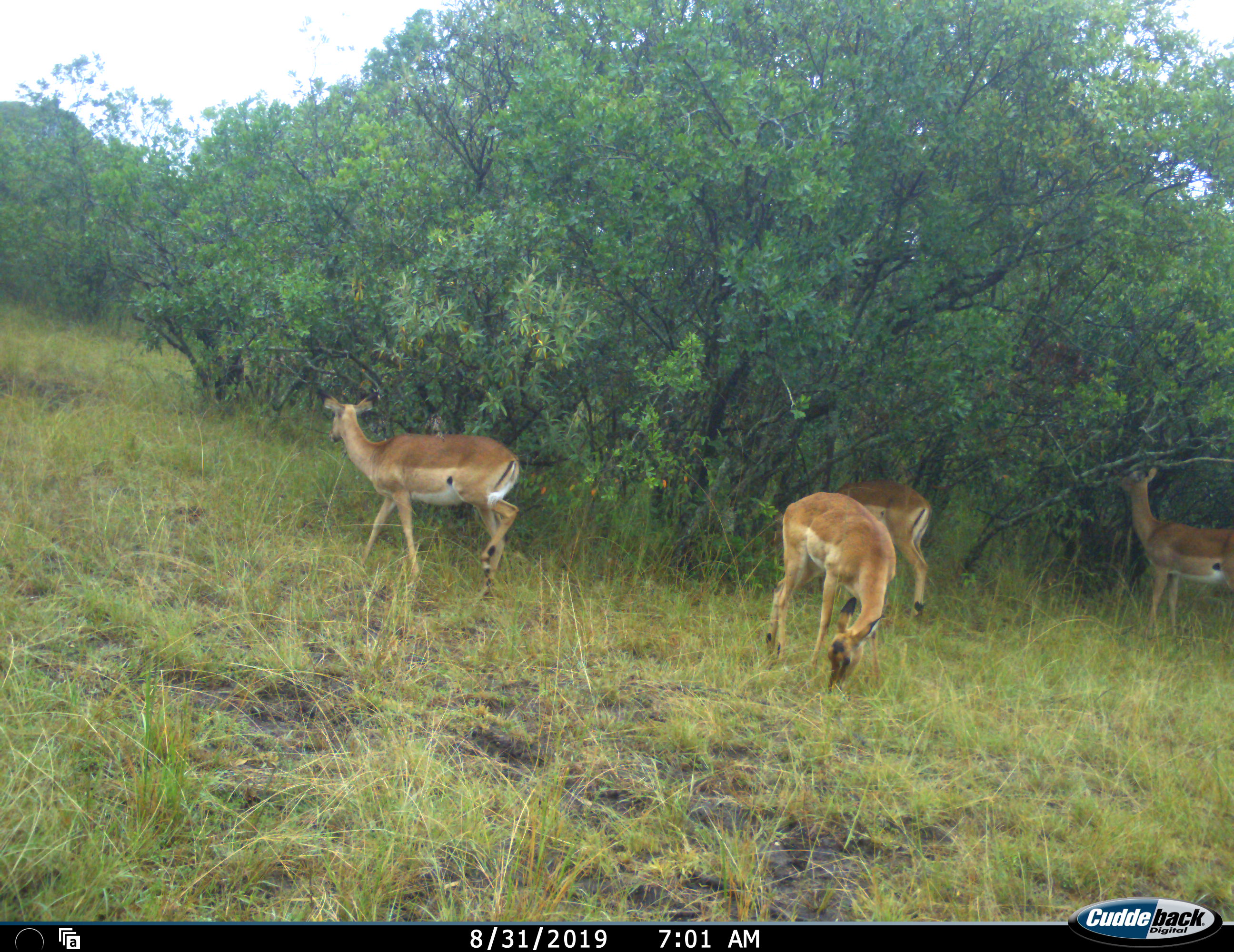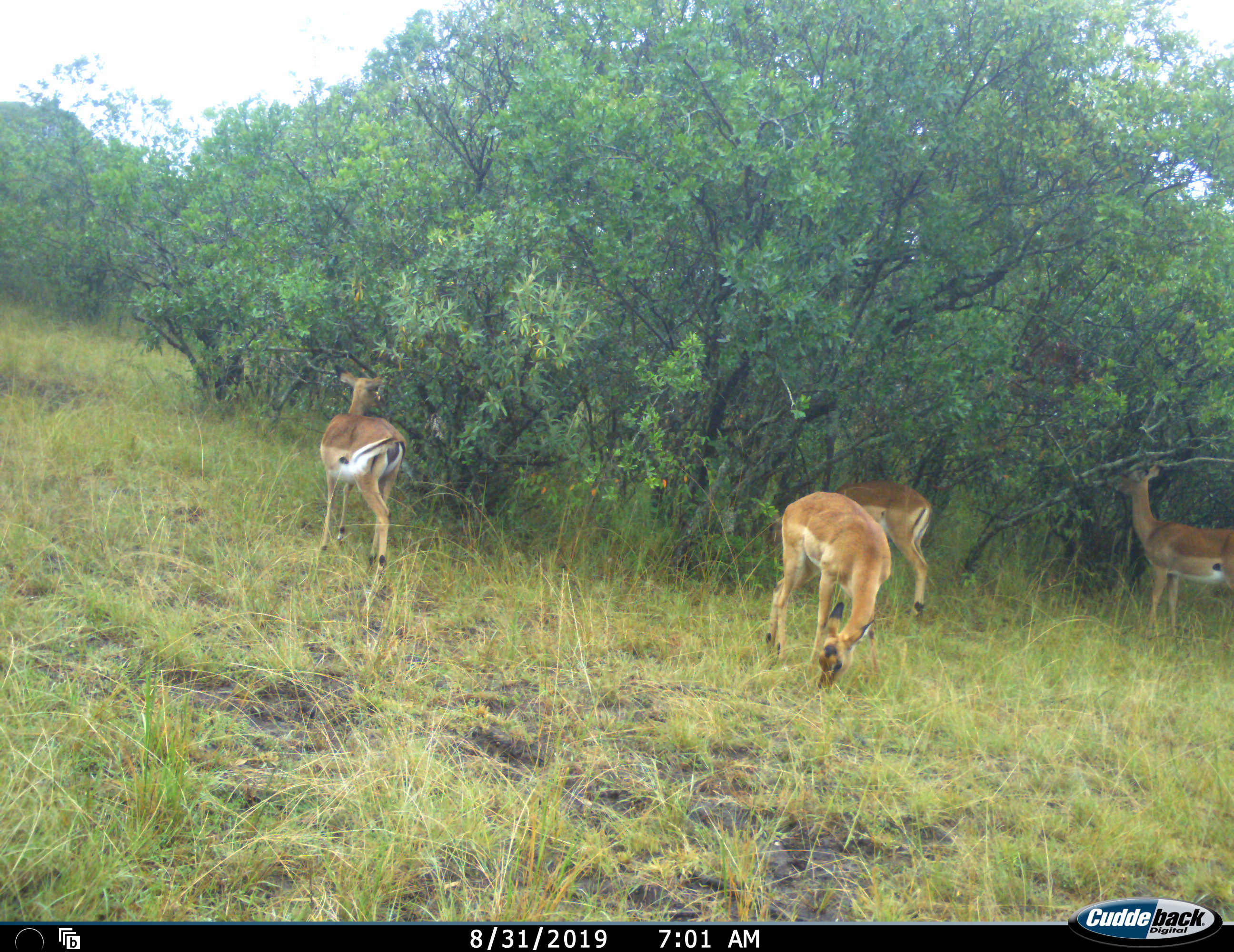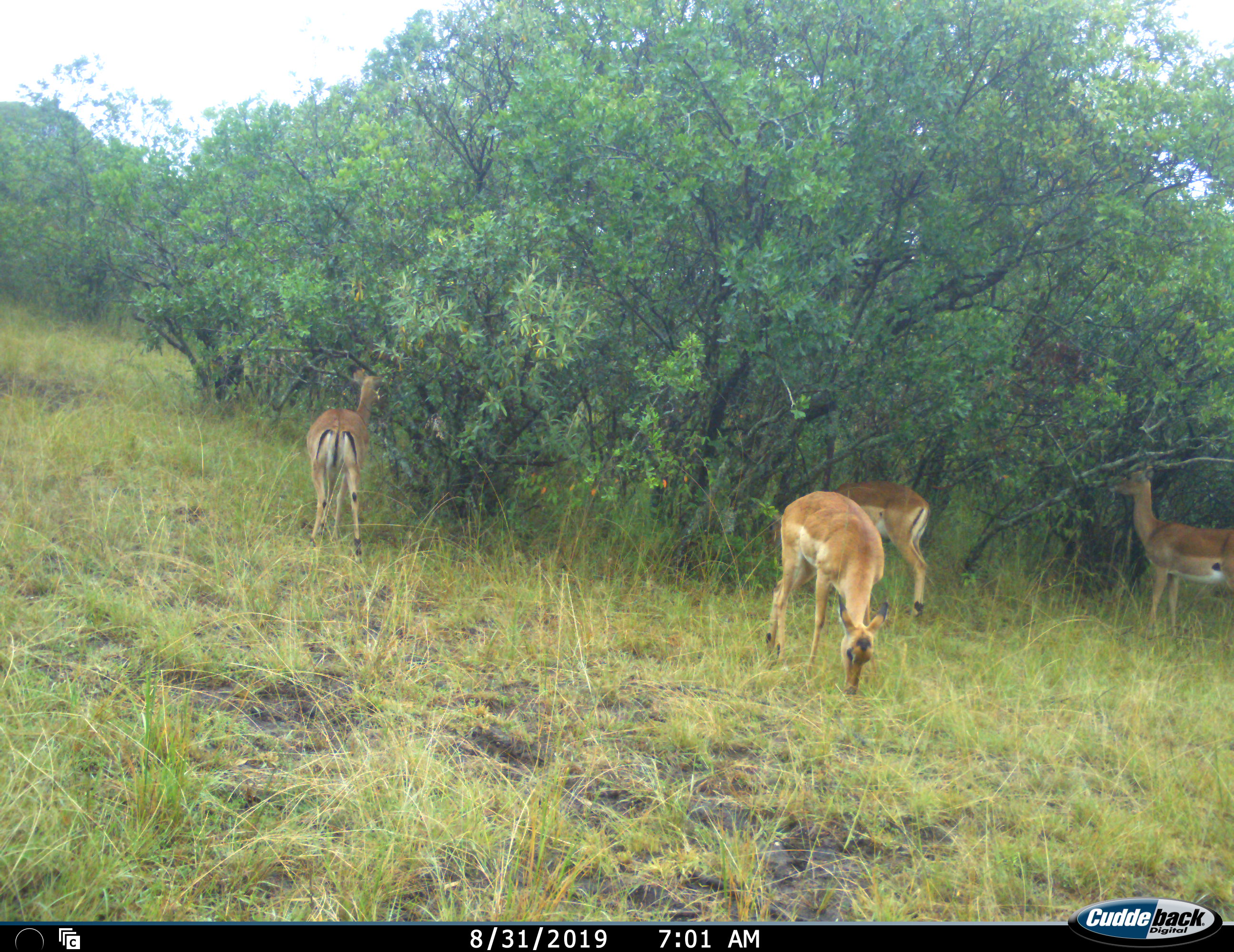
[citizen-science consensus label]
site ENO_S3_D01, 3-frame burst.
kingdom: Animalia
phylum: Chordata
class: Mammalia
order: Artiodactyla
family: Bovidae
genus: Aepyceros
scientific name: Aepyceros melampus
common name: impala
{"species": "impala (Aepyceros melampus)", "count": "4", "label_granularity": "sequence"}